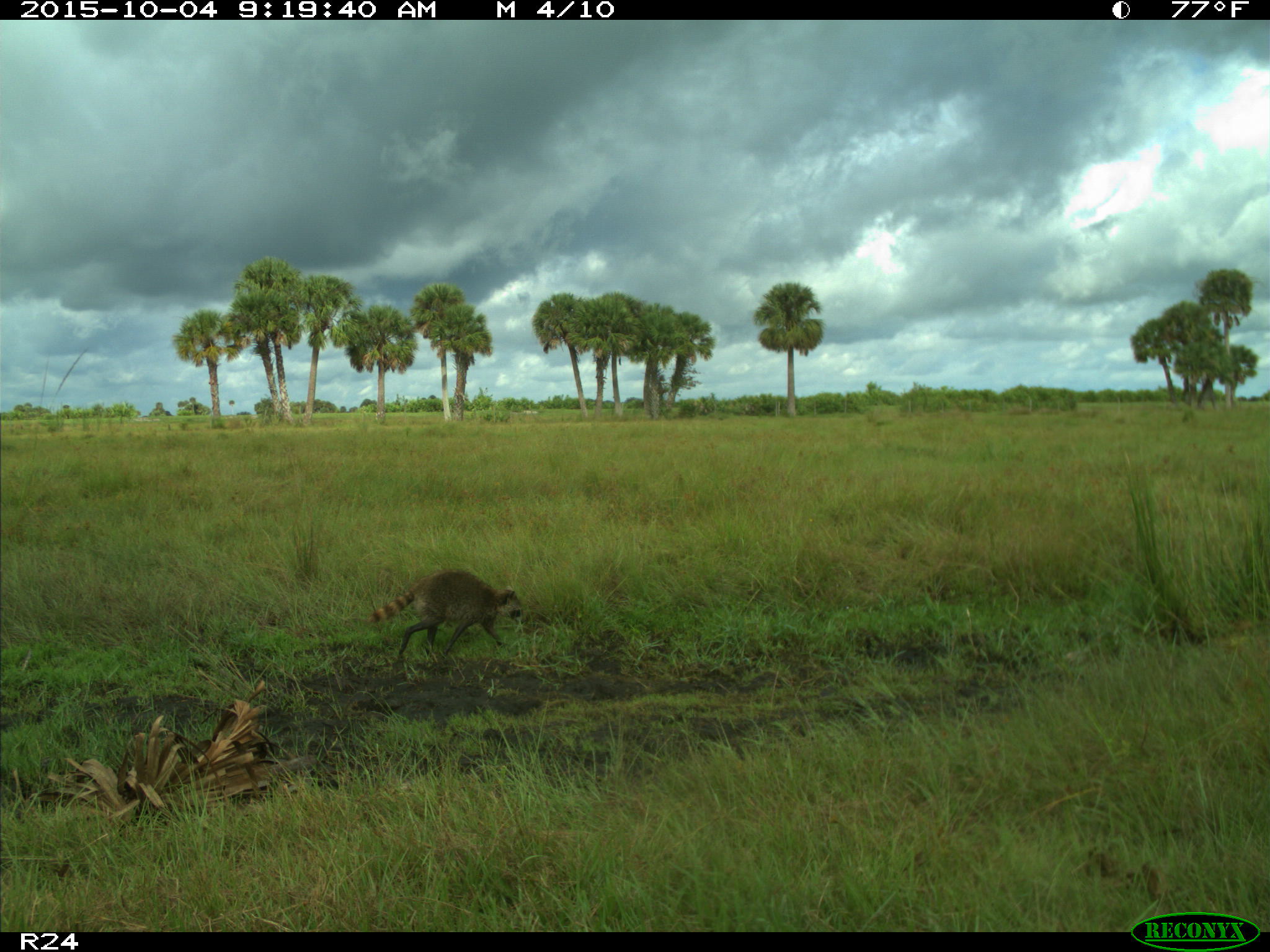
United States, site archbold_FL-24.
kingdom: Animalia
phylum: Chordata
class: Mammalia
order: Carnivora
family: Procyonidae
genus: Procyon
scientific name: Procyon lotor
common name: common raccoon